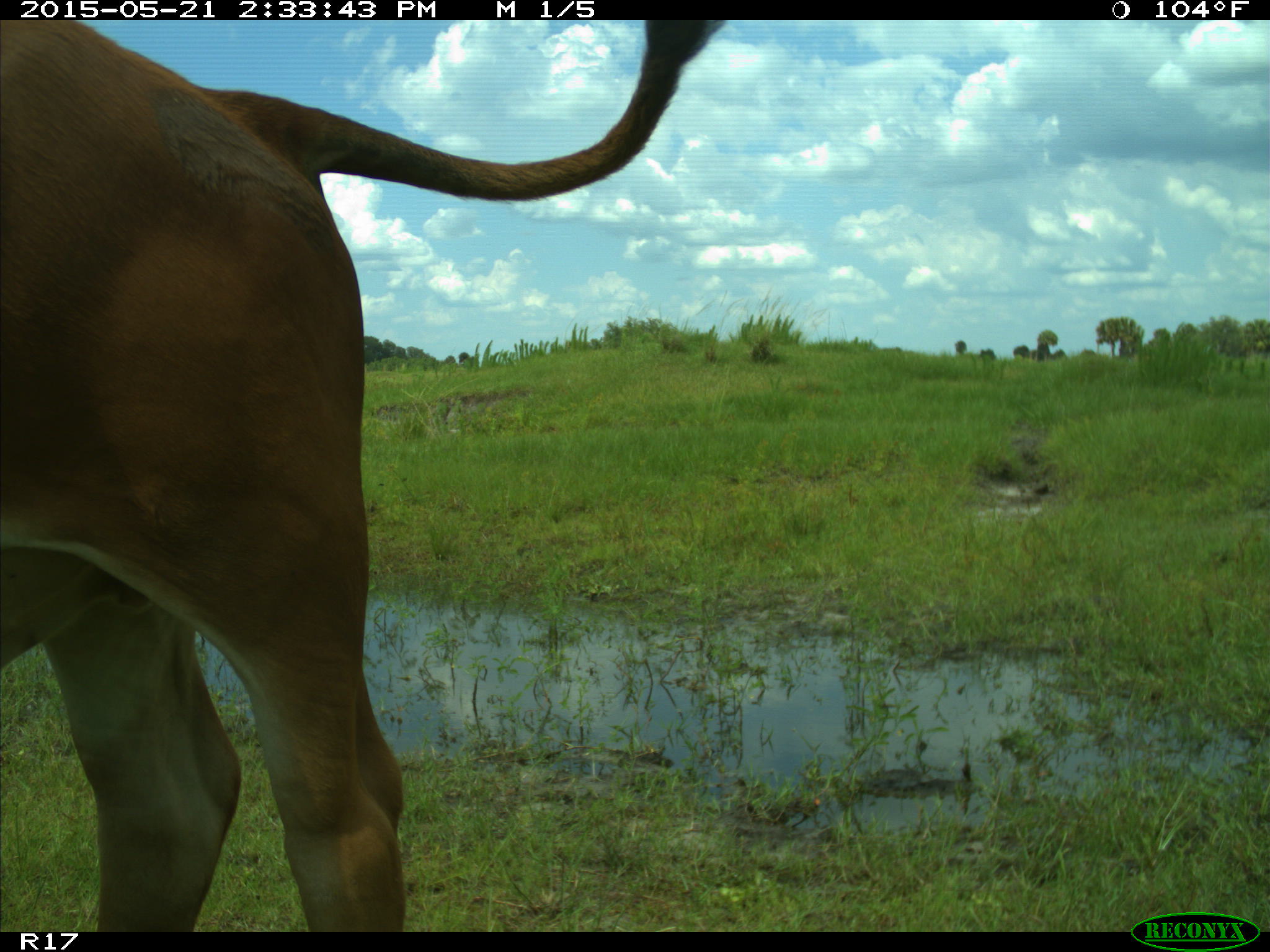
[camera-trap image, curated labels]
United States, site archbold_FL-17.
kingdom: Animalia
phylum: Chordata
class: Mammalia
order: Artiodactyla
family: Bovidae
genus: Bos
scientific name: Bos taurus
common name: domestic cow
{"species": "Bos taurus (domestic cow)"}